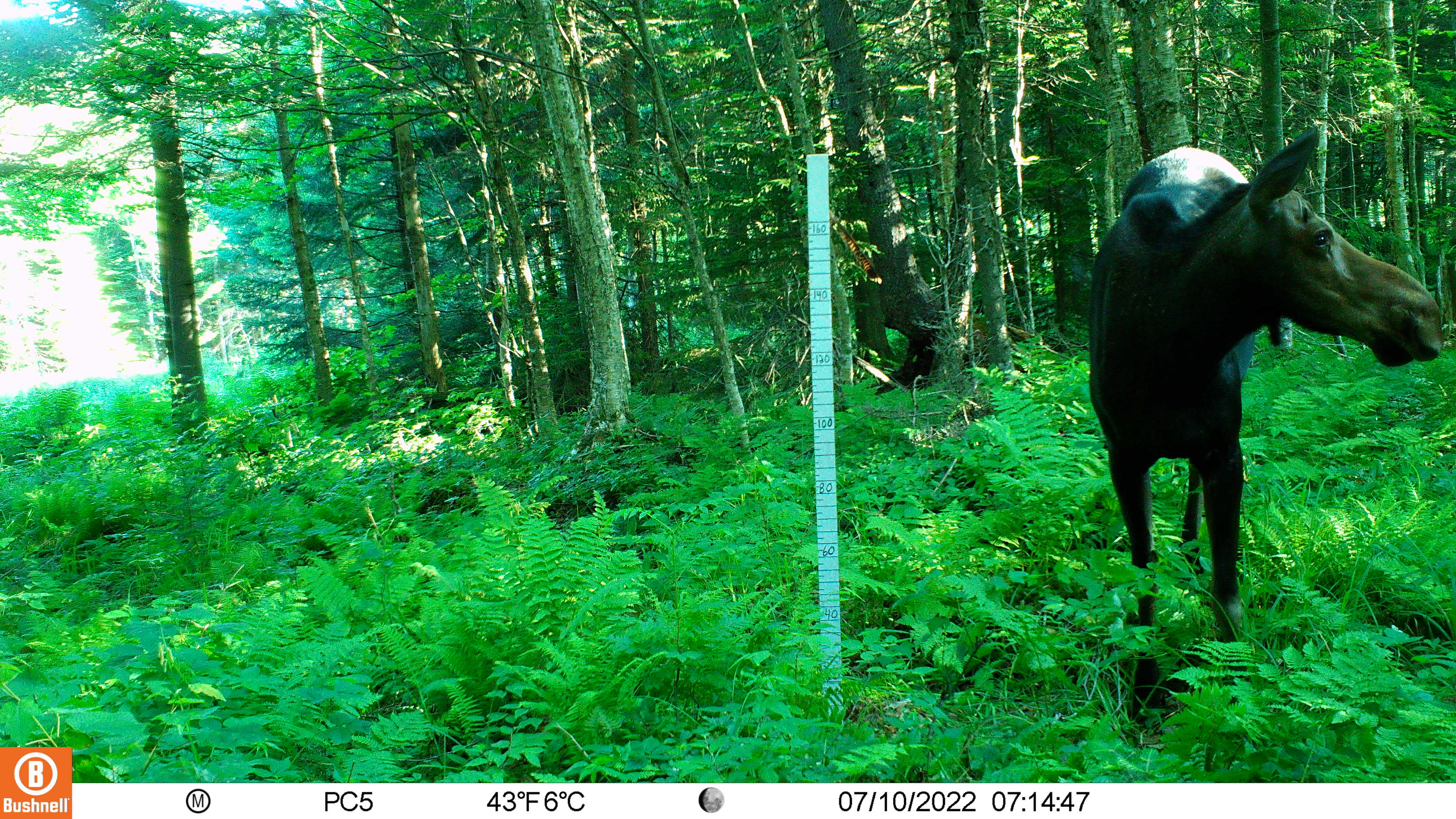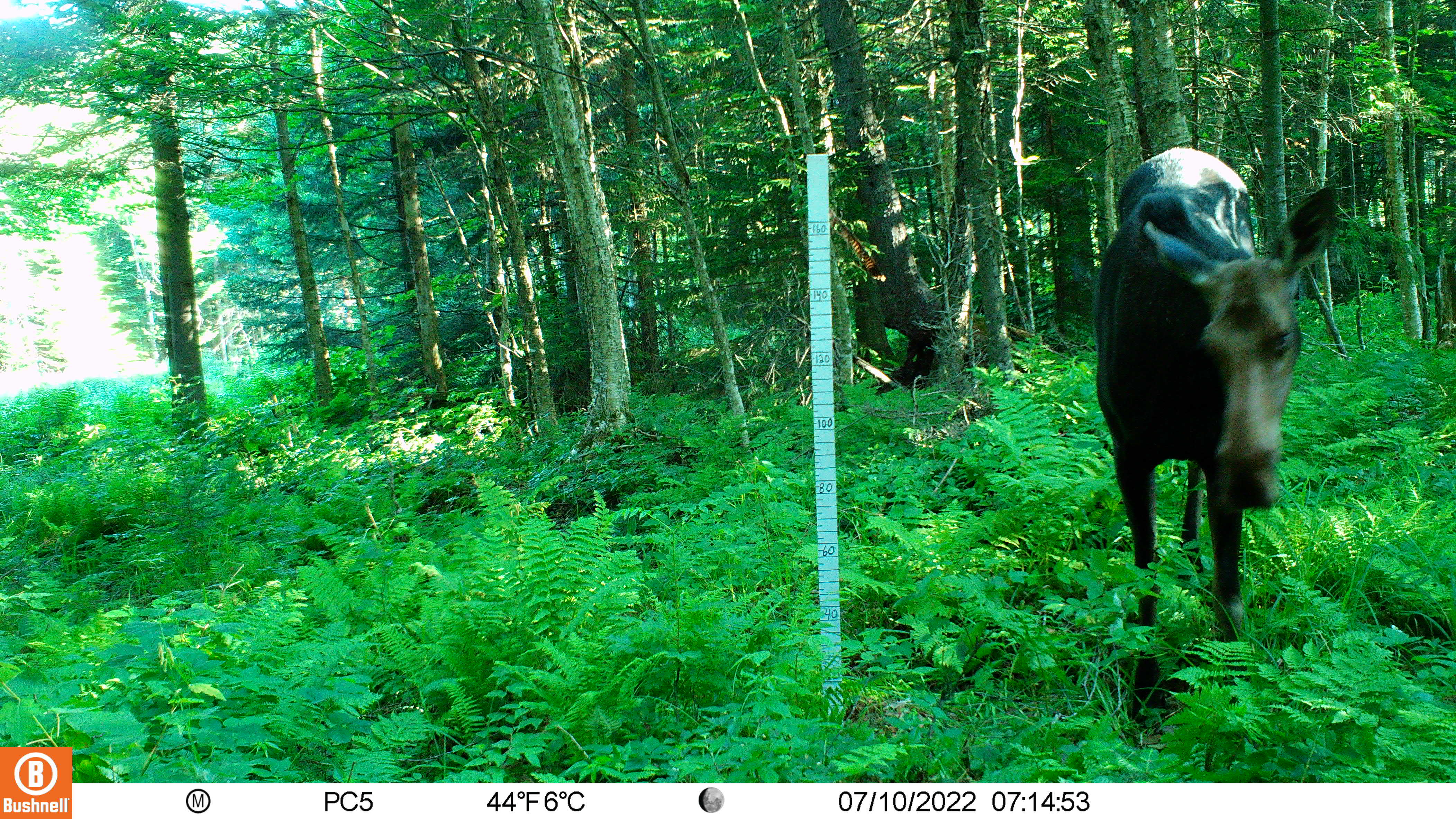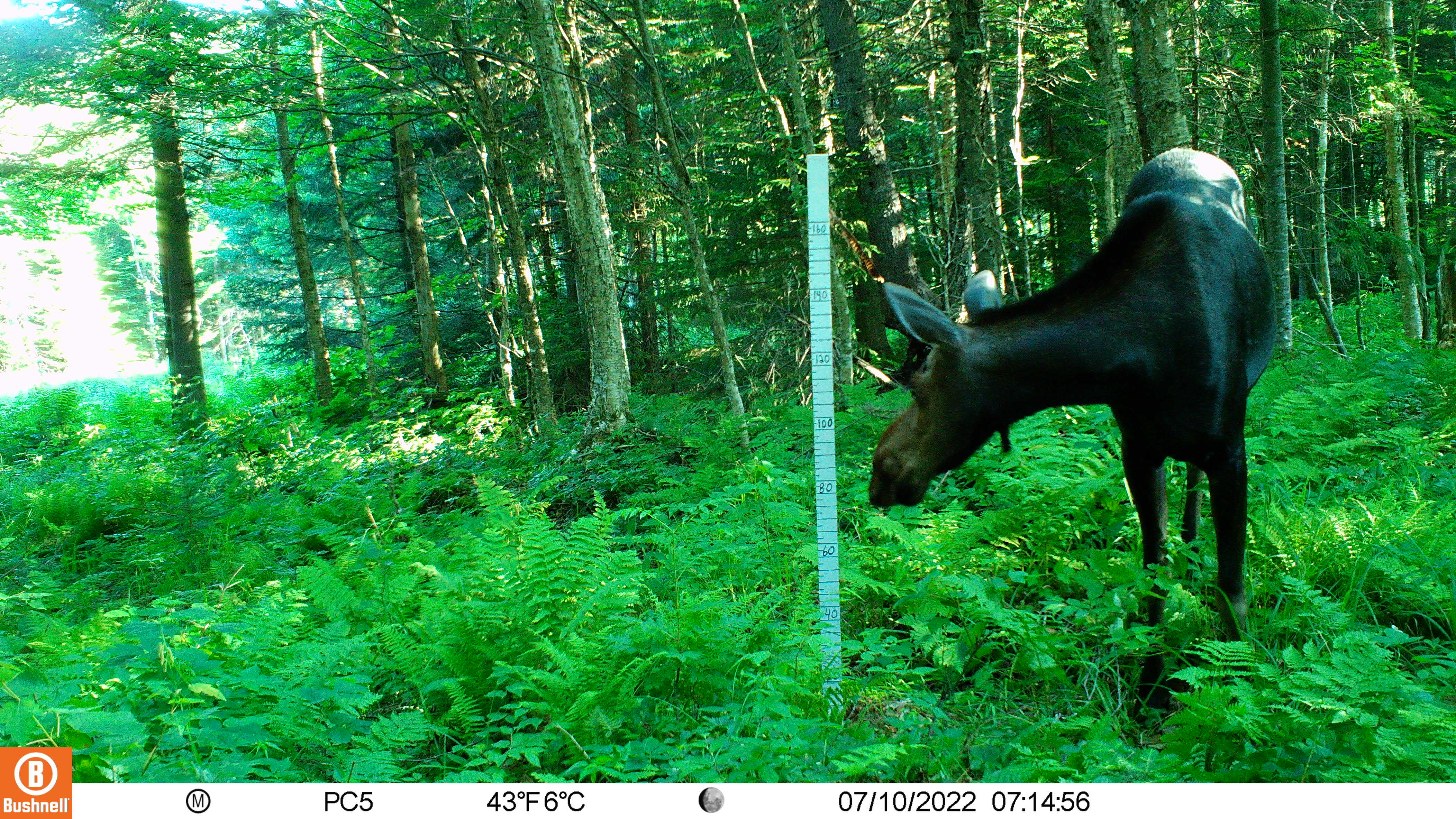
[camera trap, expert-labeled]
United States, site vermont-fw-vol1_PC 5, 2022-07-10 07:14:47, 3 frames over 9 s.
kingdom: Animalia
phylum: Chordata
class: Mammalia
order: Artiodactyla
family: Cervidae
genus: Alces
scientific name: Alces alces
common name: moose